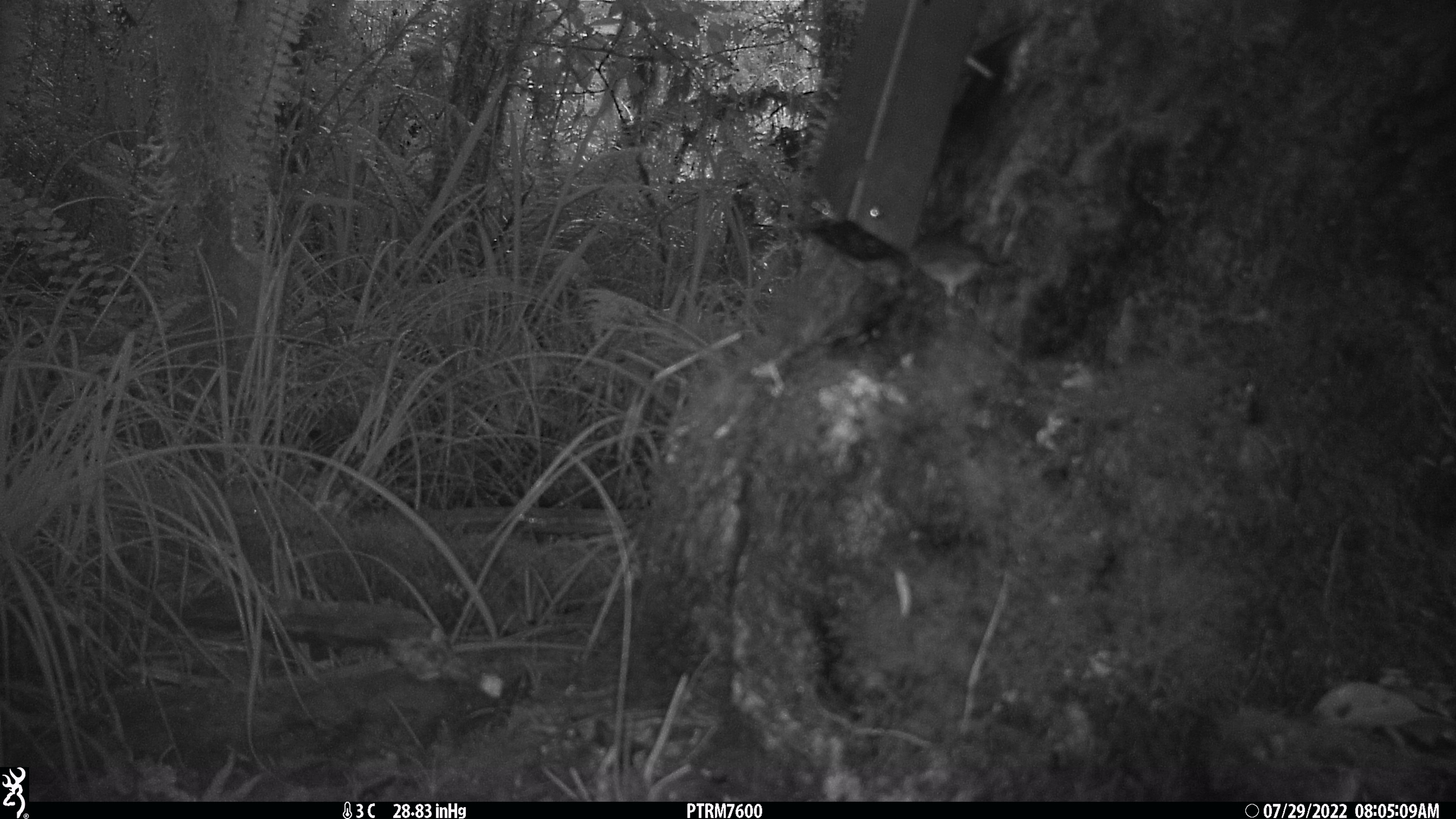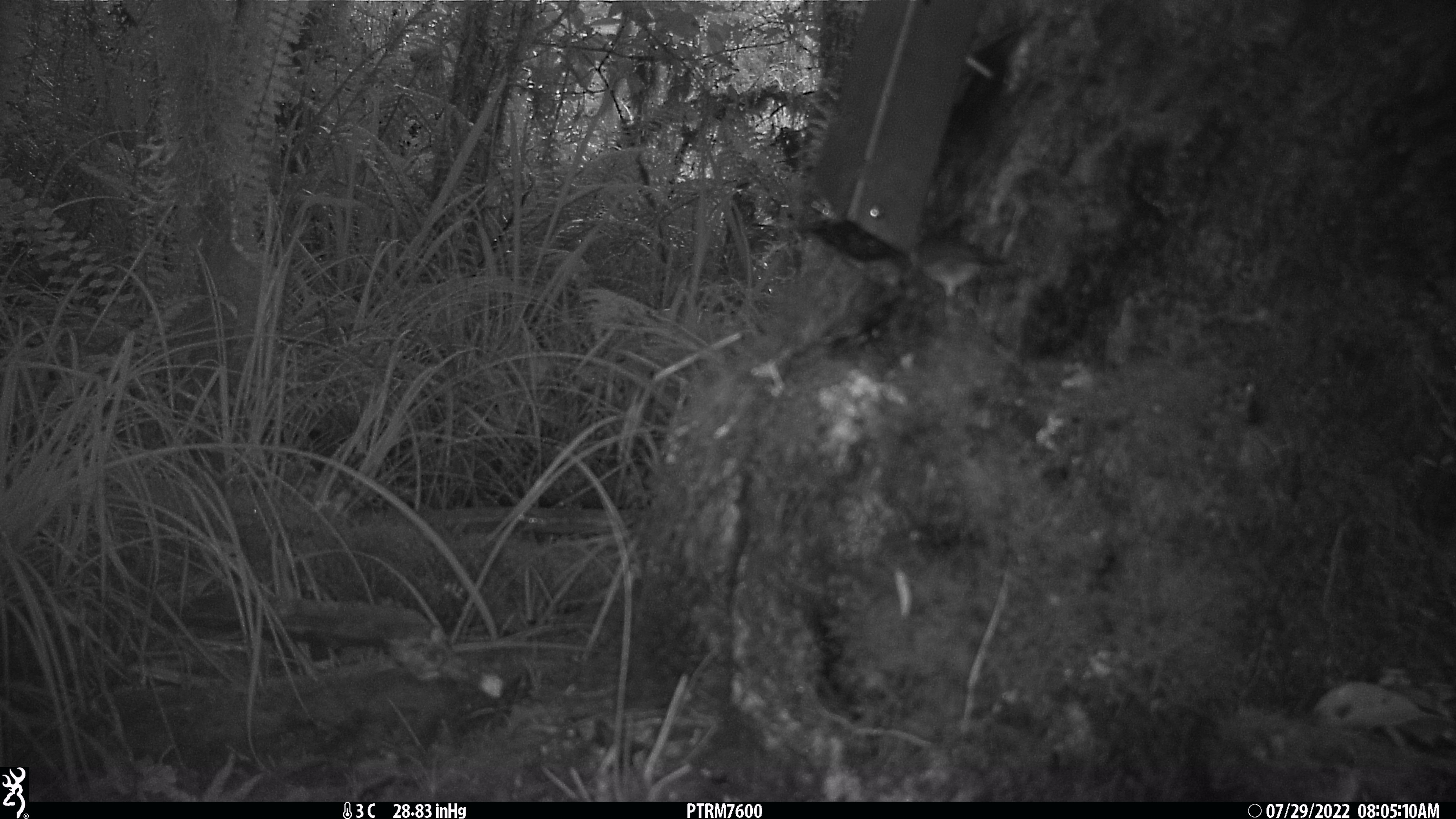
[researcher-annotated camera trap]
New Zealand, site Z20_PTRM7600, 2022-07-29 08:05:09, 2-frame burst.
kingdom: Animalia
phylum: Chordata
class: Aves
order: Passeriformes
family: Zosteropidae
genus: Zosterops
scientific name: Zosterops lateralis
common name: silvereye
Silvereye (Zosterops lateralis).